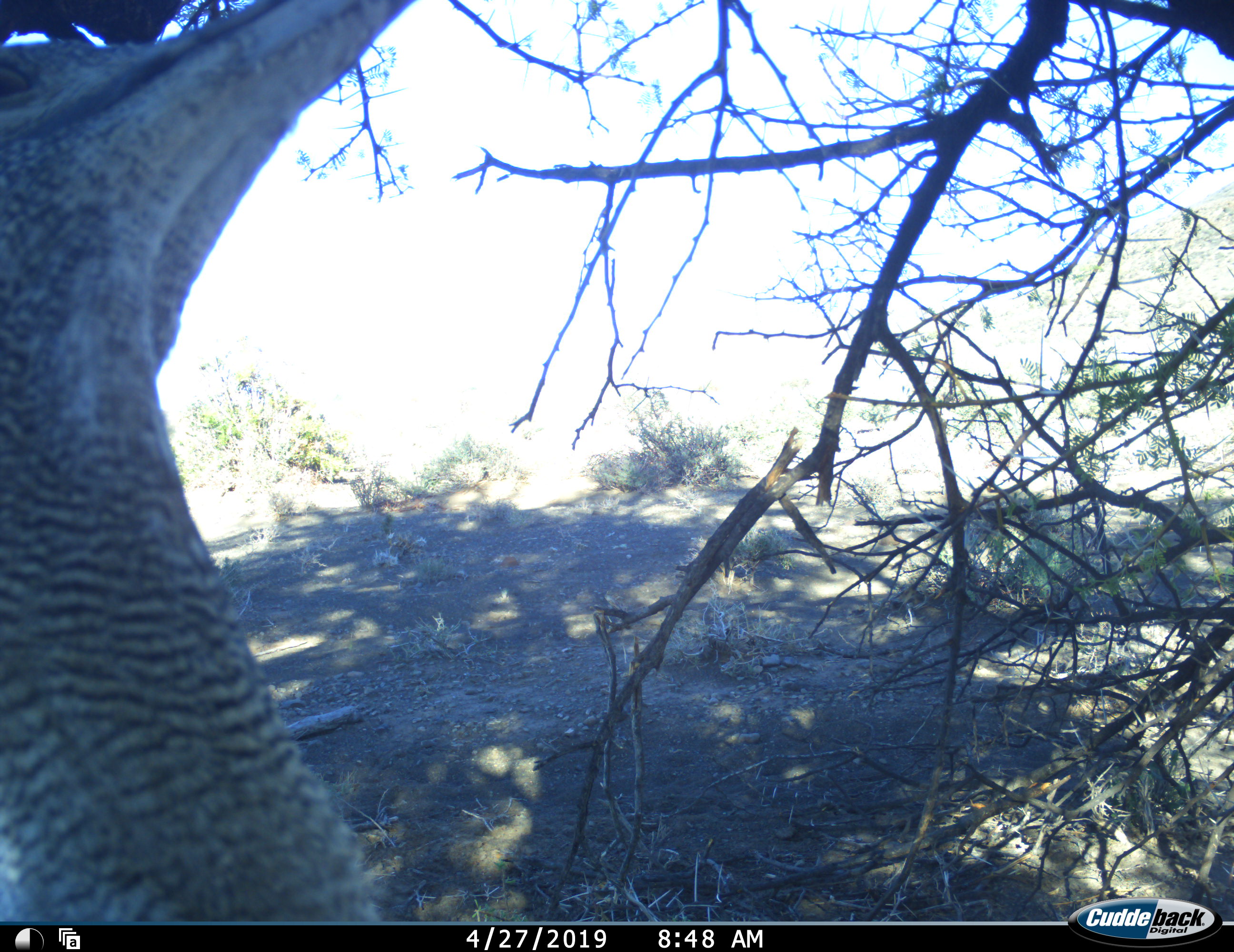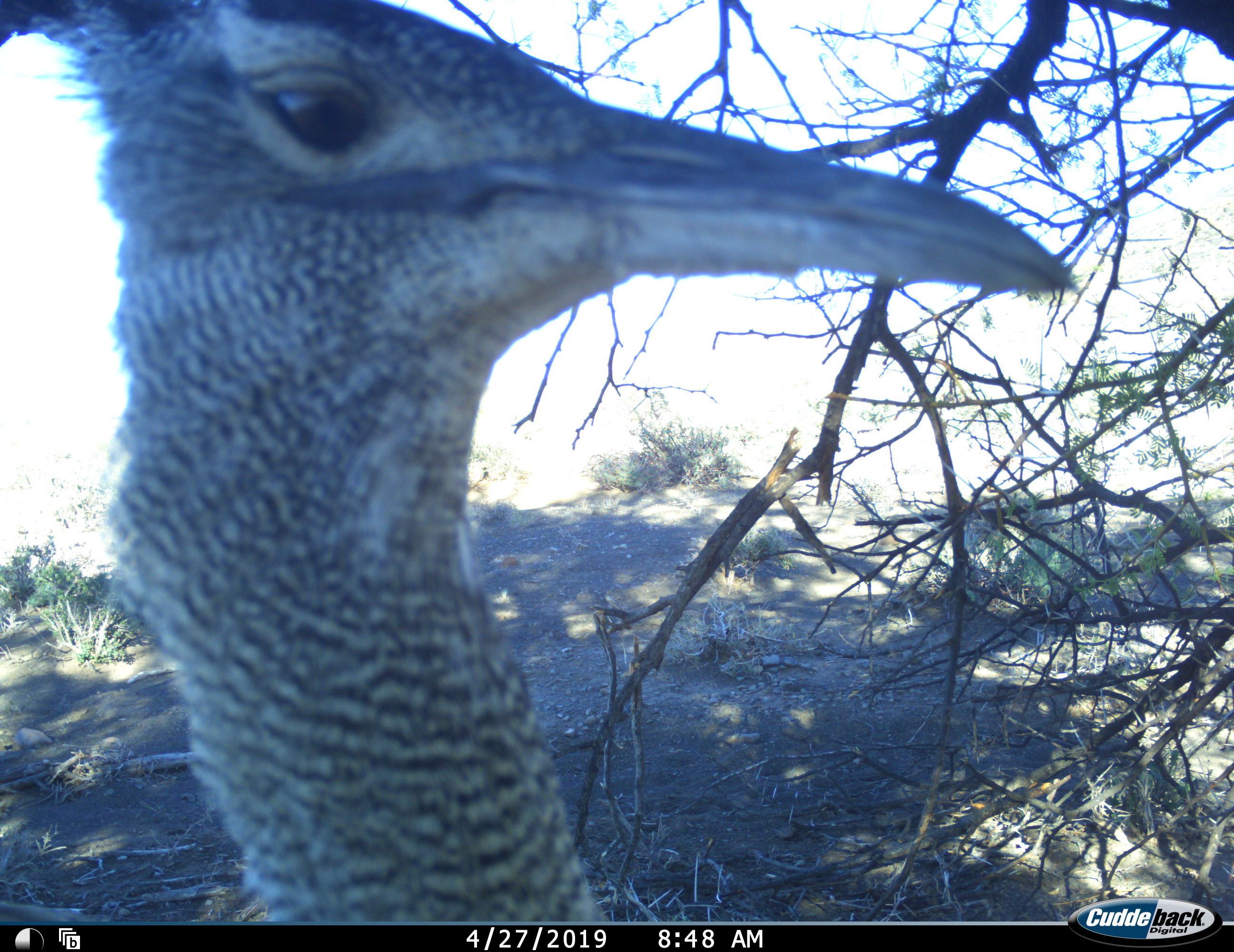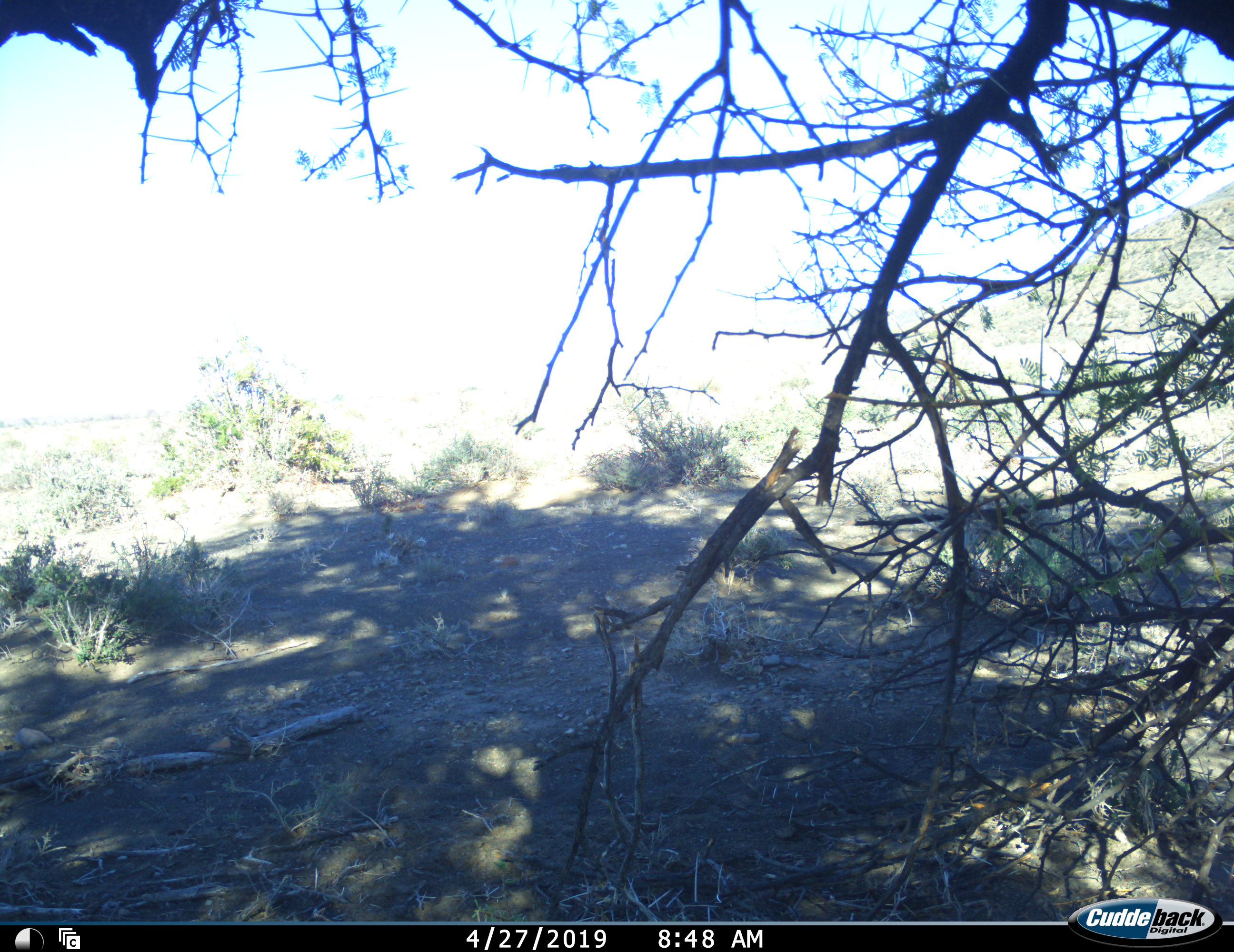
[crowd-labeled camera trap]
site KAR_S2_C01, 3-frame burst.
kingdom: Animalia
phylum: Chordata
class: Aves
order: Otidiformes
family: Otididae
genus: Ardeotis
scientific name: Ardeotis kori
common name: kori bustard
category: bustardkori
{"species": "bustardkori (kori bustard) (Ardeotis kori)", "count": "1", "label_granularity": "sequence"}